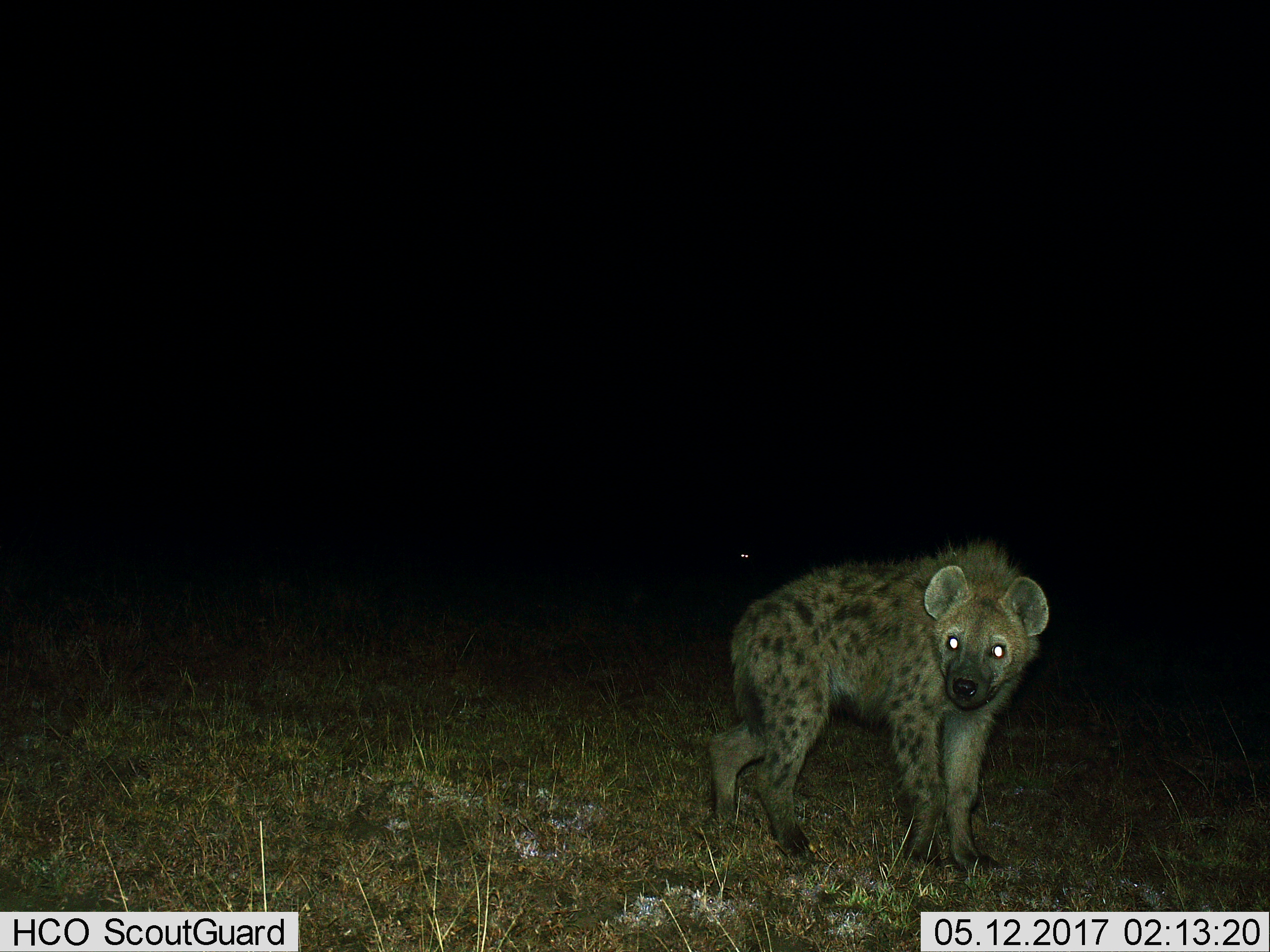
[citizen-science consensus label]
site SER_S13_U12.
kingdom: Animalia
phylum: Chordata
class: Mammalia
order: Carnivora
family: Hyaenidae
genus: Crocuta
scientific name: Crocuta crocuta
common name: spotted hyena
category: hyenaspotted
Hyenaspotted (spotted hyena) (Crocuta crocuta), count 2. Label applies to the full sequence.